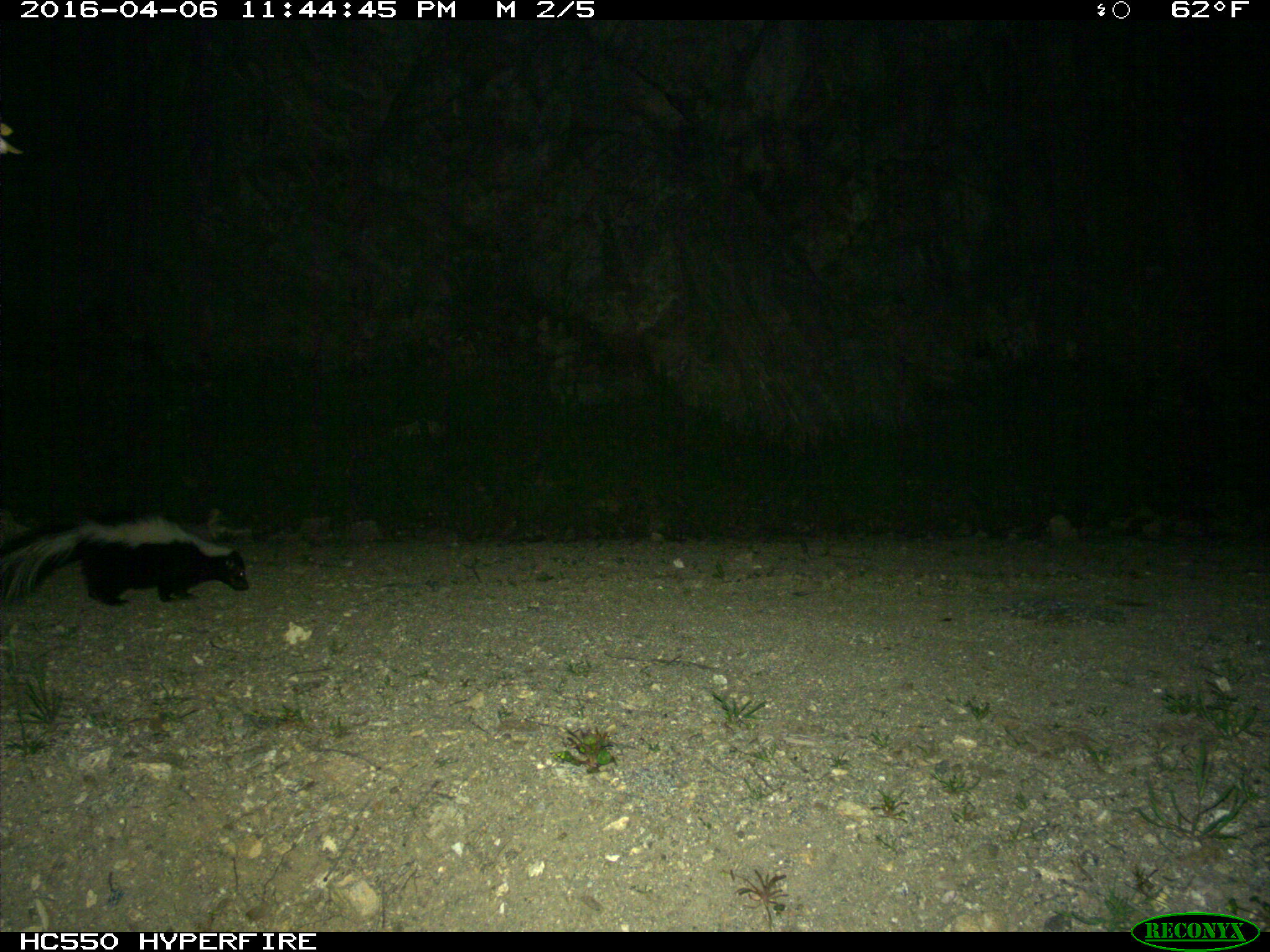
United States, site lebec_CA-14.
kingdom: Animalia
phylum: Chordata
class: Mammalia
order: Carnivora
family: Mephitidae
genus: Mephitis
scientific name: Mephitis mephitis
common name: striped skunk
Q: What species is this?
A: Mephitis mephitis (striped skunk).